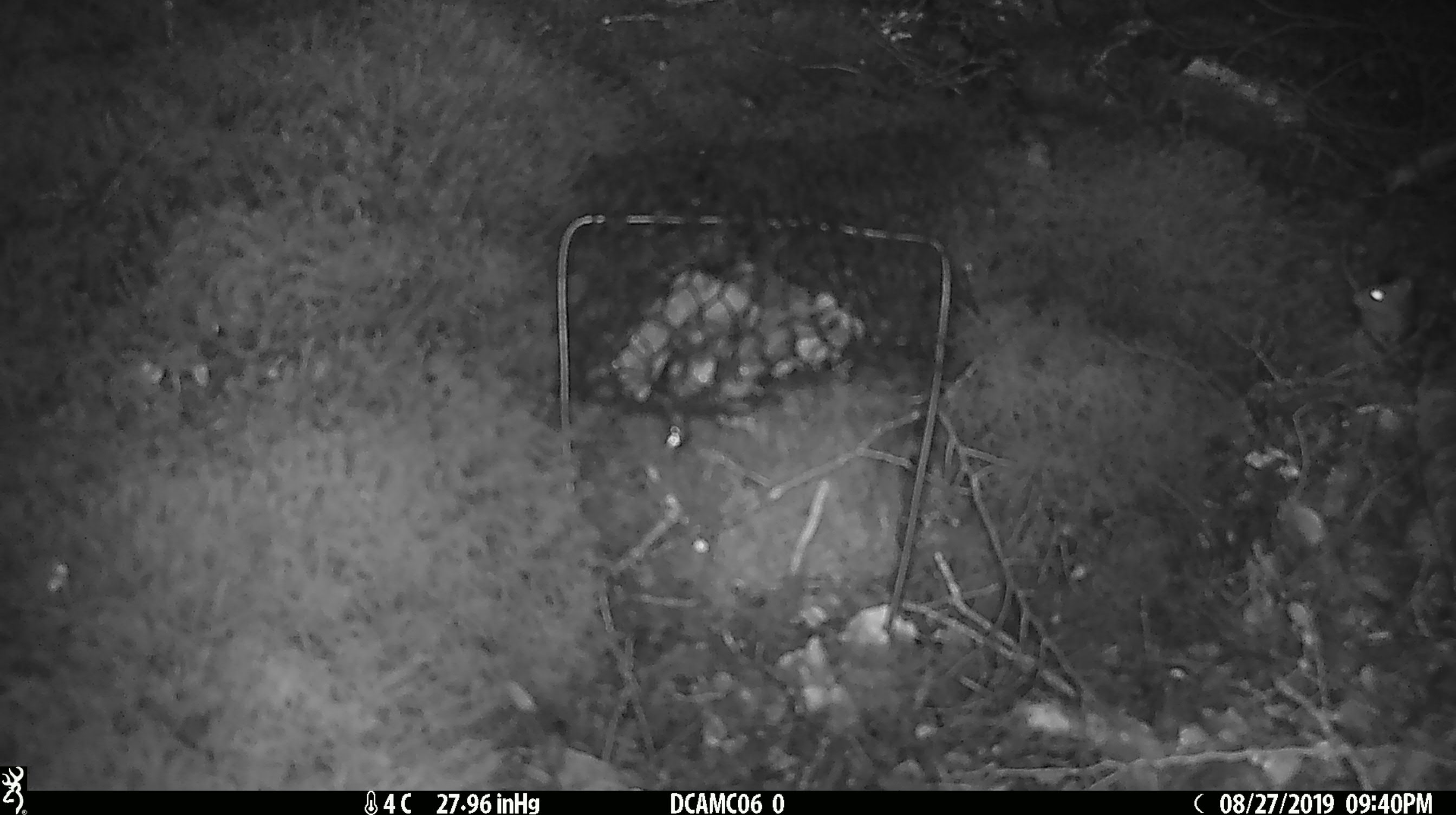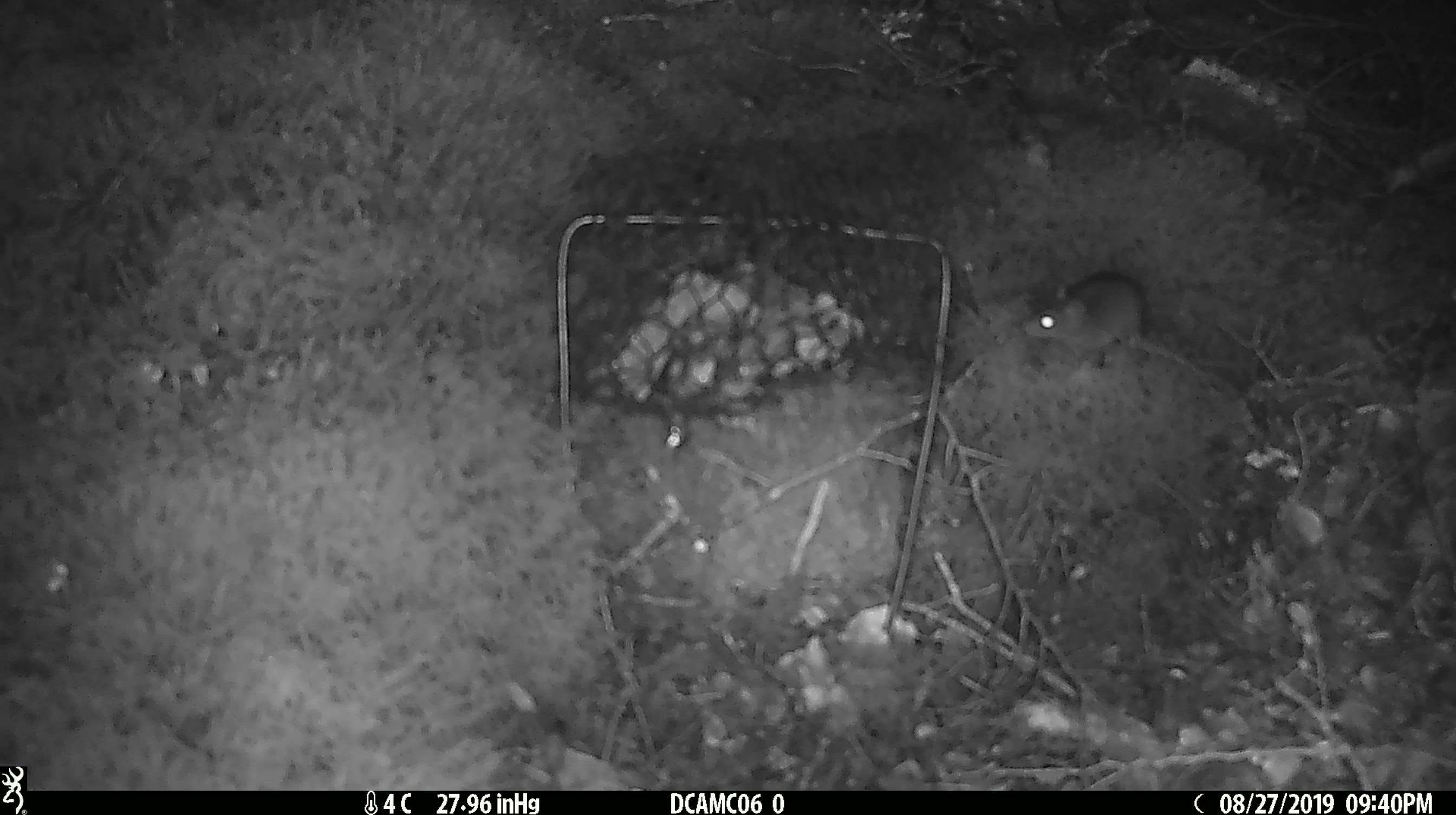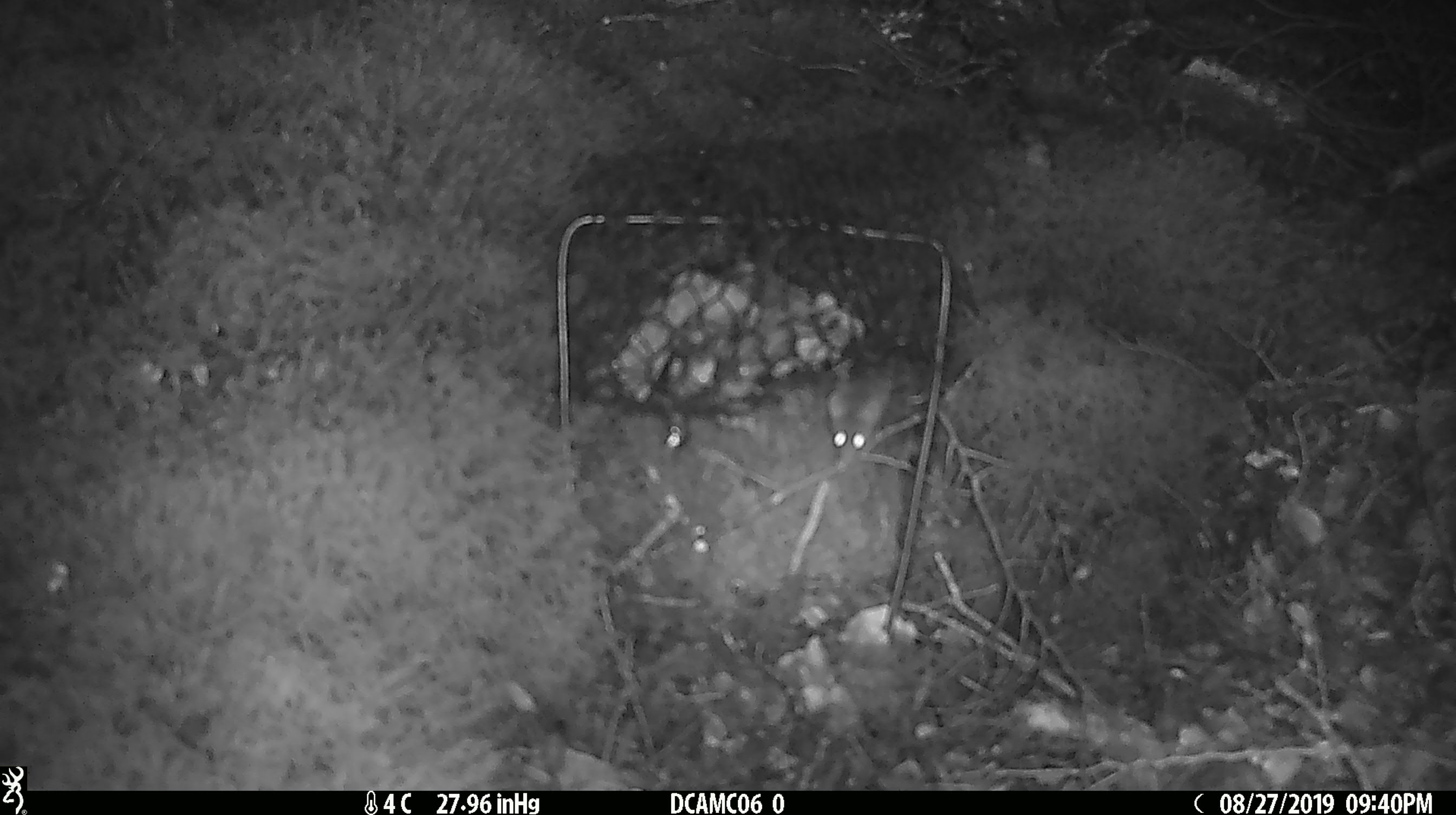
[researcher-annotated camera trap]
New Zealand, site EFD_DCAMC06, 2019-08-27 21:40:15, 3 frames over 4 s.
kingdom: Animalia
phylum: Chordata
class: Mammalia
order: Rodentia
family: Muridae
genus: Mus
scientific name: Mus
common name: mouse